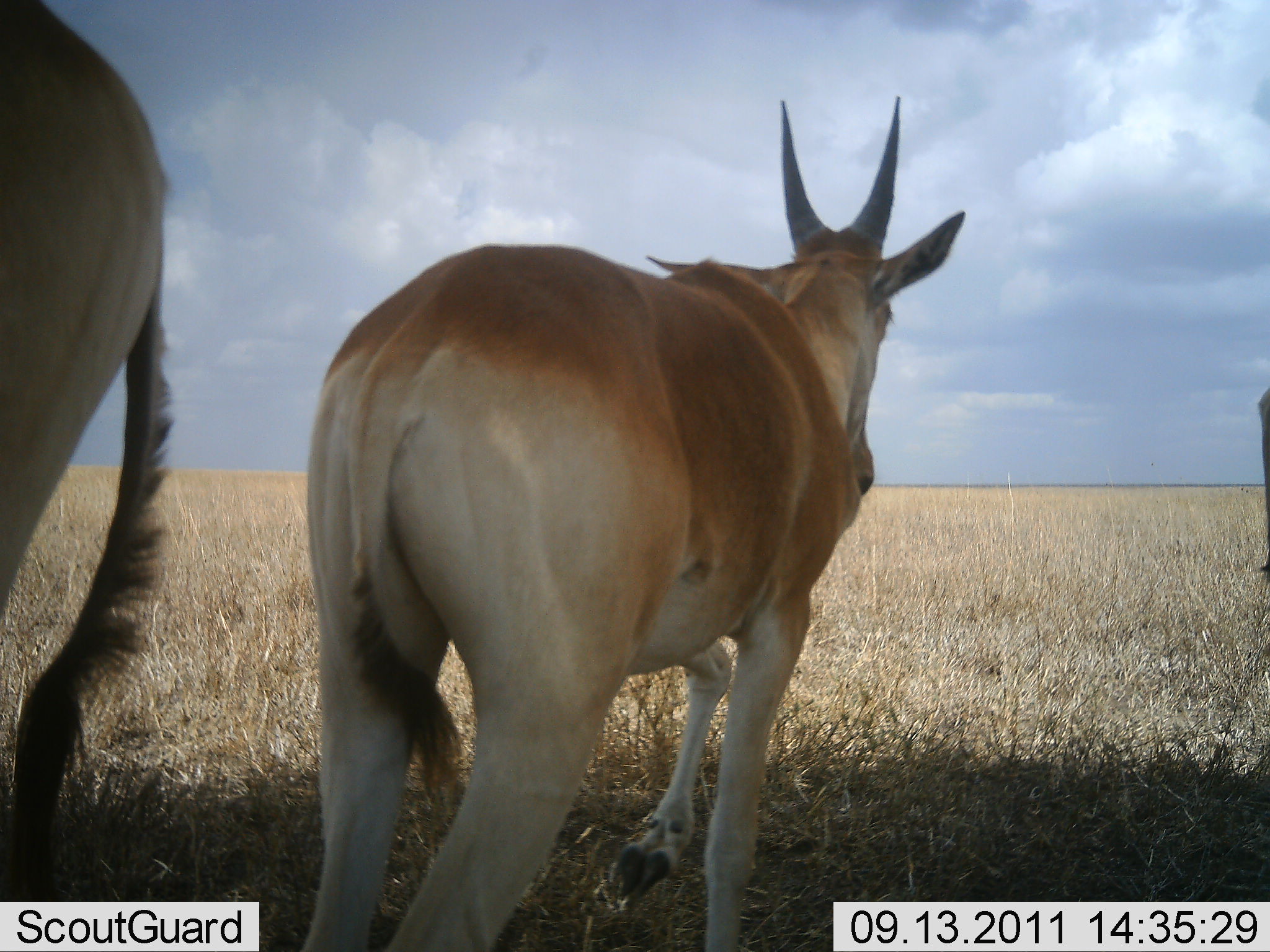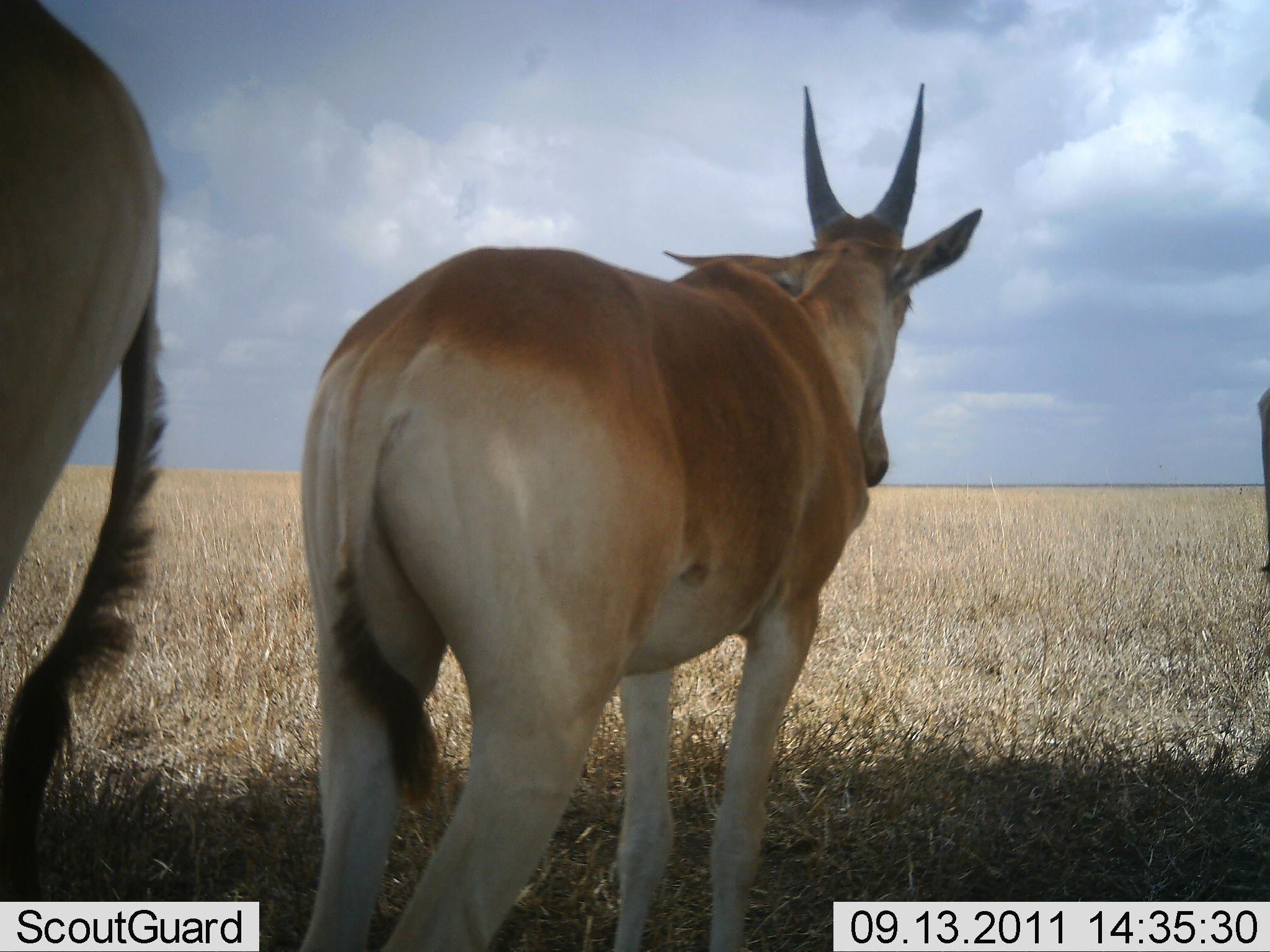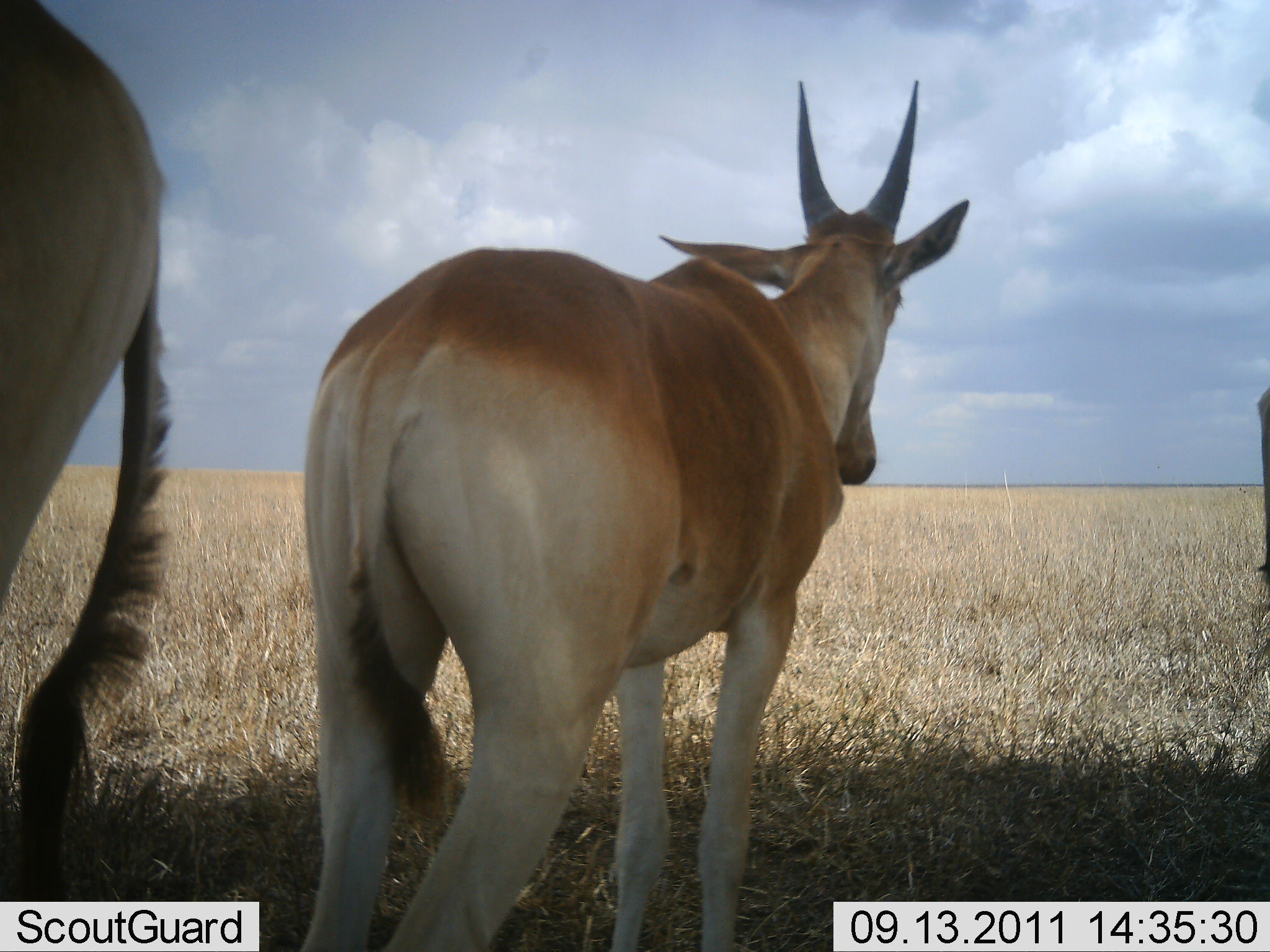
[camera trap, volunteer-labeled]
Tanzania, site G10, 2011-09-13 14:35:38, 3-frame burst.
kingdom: Animalia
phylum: Chordata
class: Mammalia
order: Artiodactyla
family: Bovidae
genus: Nanger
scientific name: Nanger granti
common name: grant's gazelle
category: gazellegrants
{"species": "gazellegrants (grant's gazelle) (Nanger granti)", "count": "2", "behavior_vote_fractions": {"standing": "82%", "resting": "9%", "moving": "18%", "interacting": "0%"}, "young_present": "0%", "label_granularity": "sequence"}